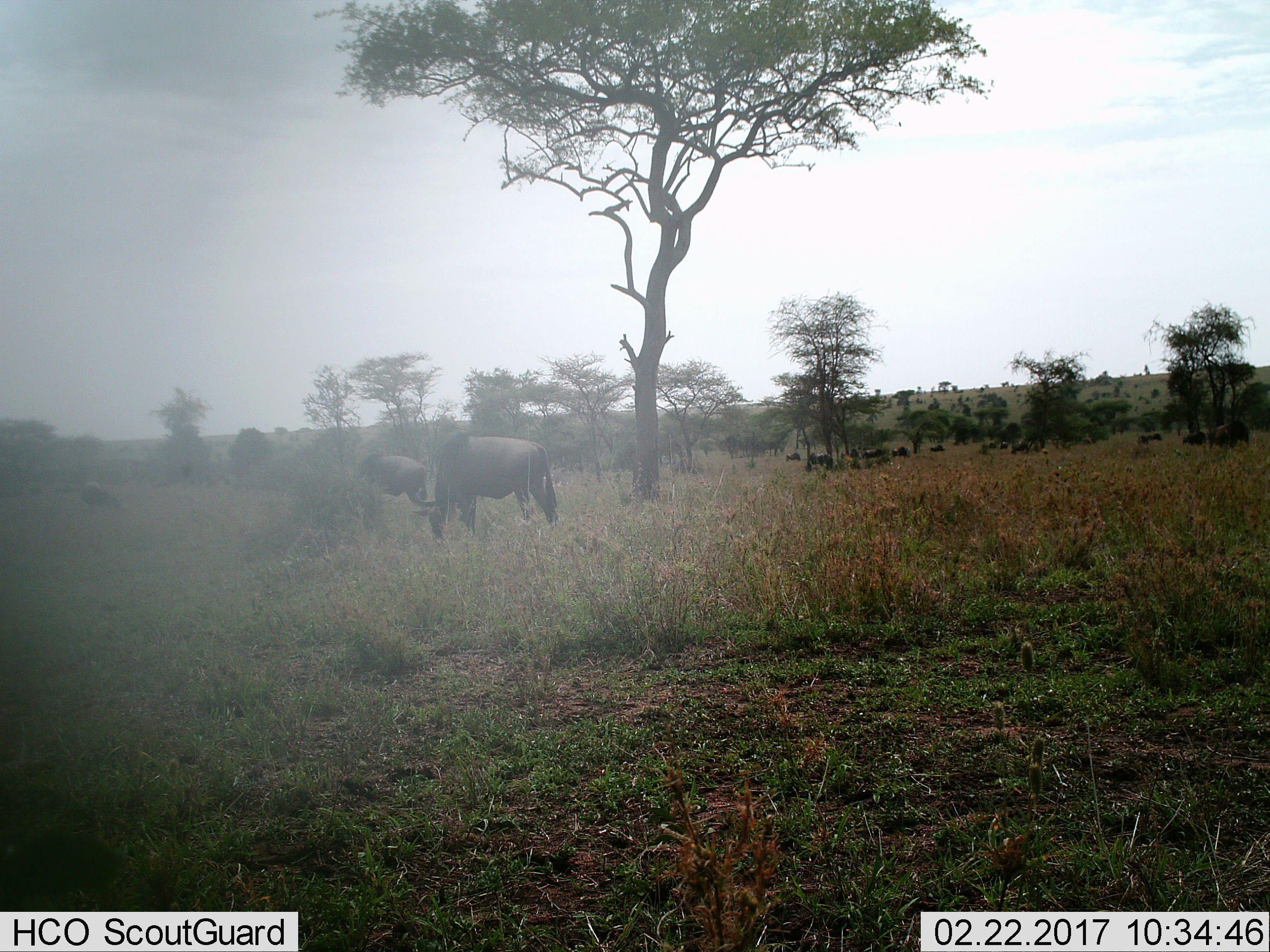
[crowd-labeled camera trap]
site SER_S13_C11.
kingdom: Animalia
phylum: Chordata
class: Mammalia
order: Artiodactyla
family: Bovidae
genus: Connochaetes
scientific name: Connochaetes taurinus taurinus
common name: blue wildebeest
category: wildebeestblue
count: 11-50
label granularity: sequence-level